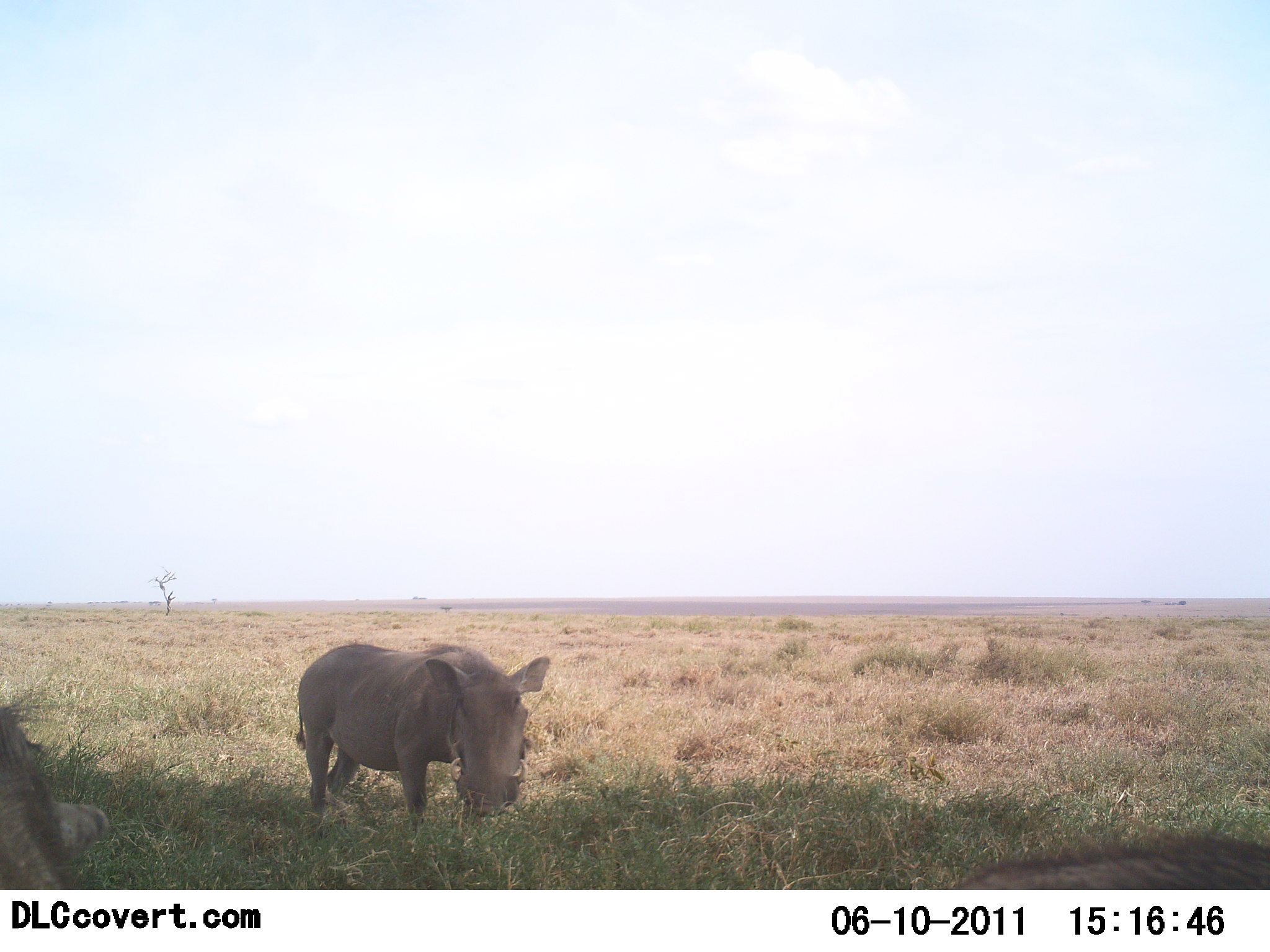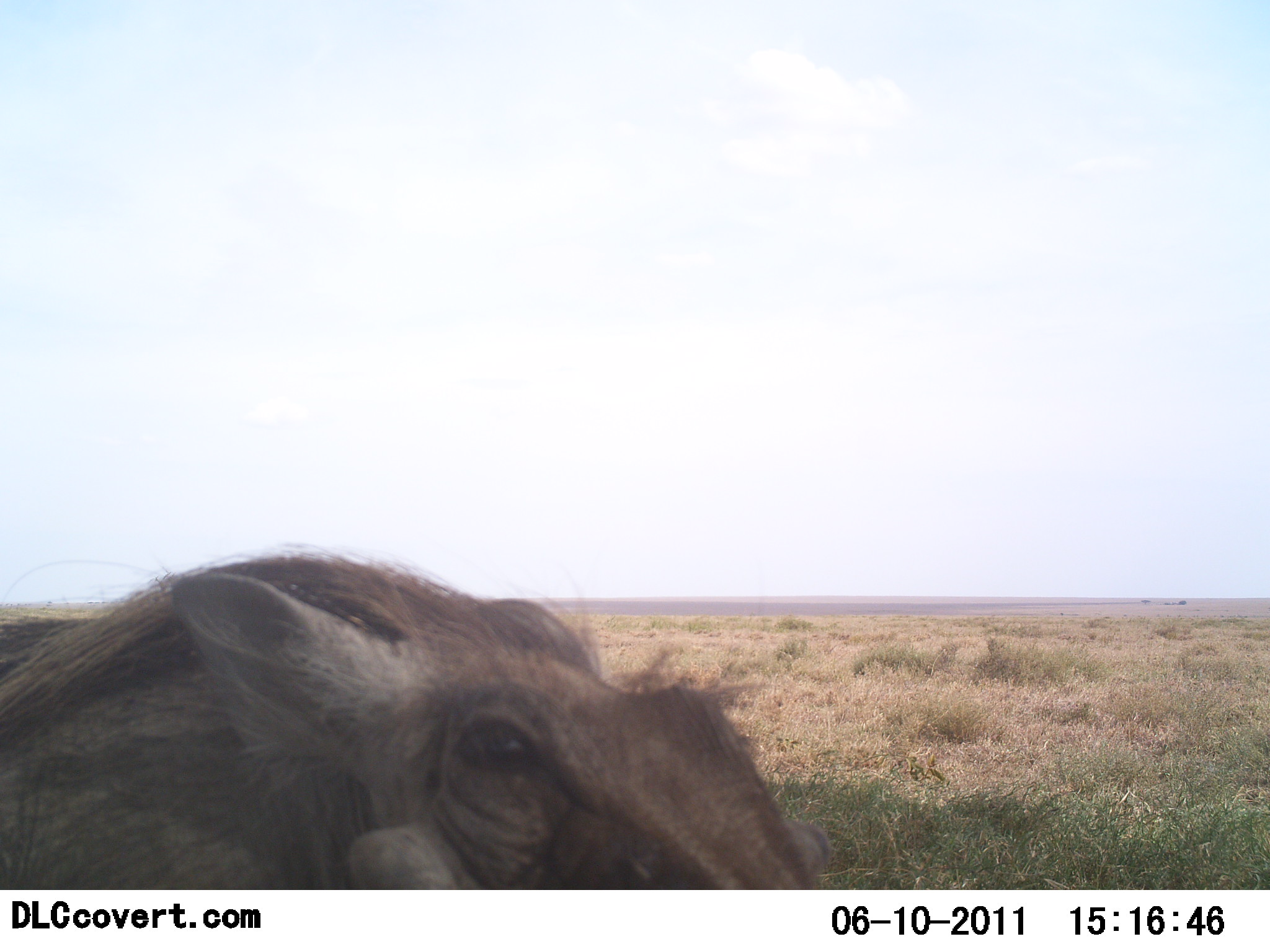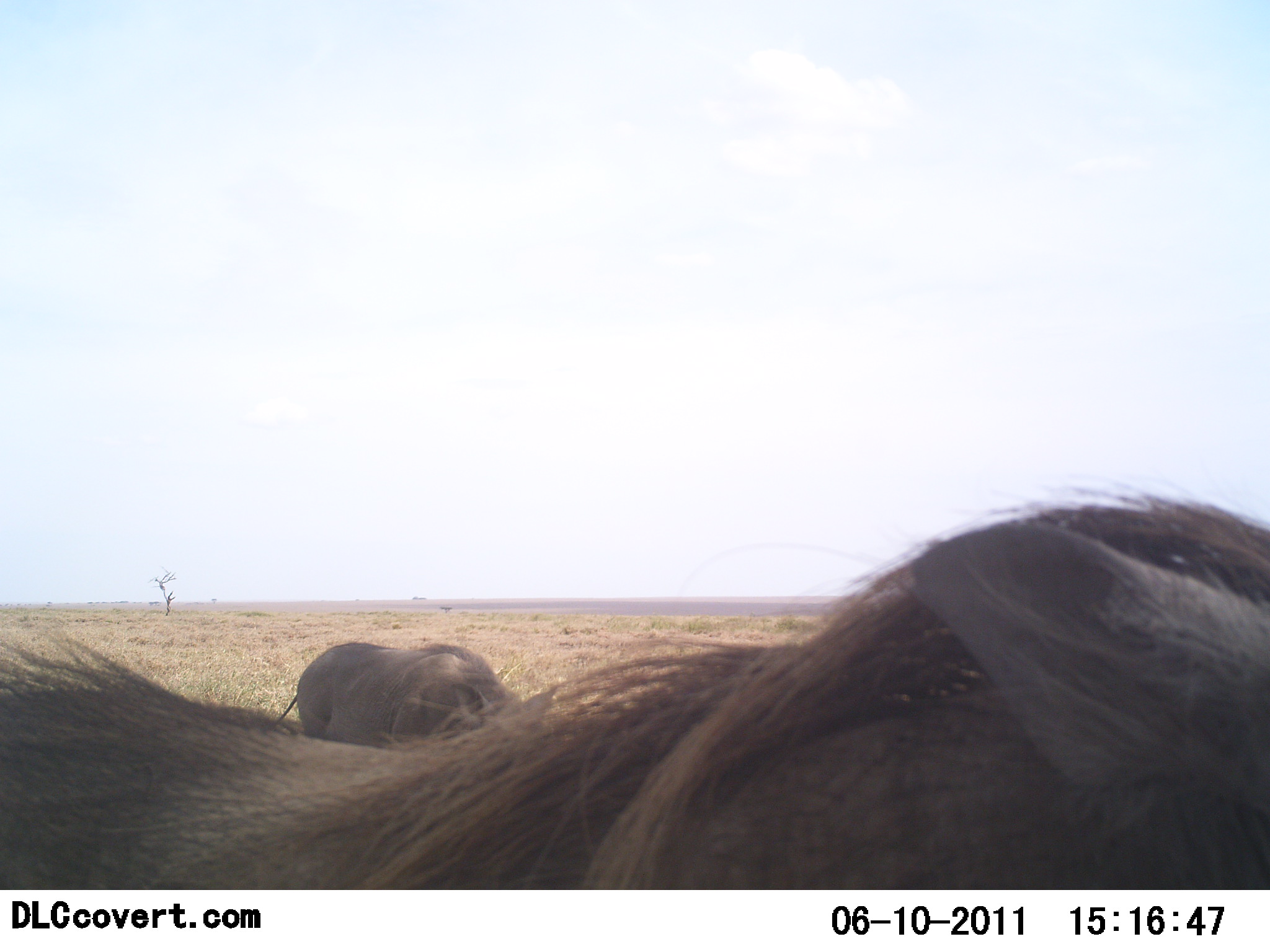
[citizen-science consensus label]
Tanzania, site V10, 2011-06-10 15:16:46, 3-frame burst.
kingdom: Animalia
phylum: Chordata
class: Mammalia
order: Artiodactyla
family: Suidae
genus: Phacochoerus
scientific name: Phacochoerus africanus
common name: warthog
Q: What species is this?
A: Warthog (Phacochoerus africanus).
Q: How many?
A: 2.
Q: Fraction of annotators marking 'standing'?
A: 67%.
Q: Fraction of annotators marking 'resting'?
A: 0%.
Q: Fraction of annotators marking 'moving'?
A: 83%.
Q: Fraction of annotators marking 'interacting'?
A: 0%.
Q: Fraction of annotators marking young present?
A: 0%.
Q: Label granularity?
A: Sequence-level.